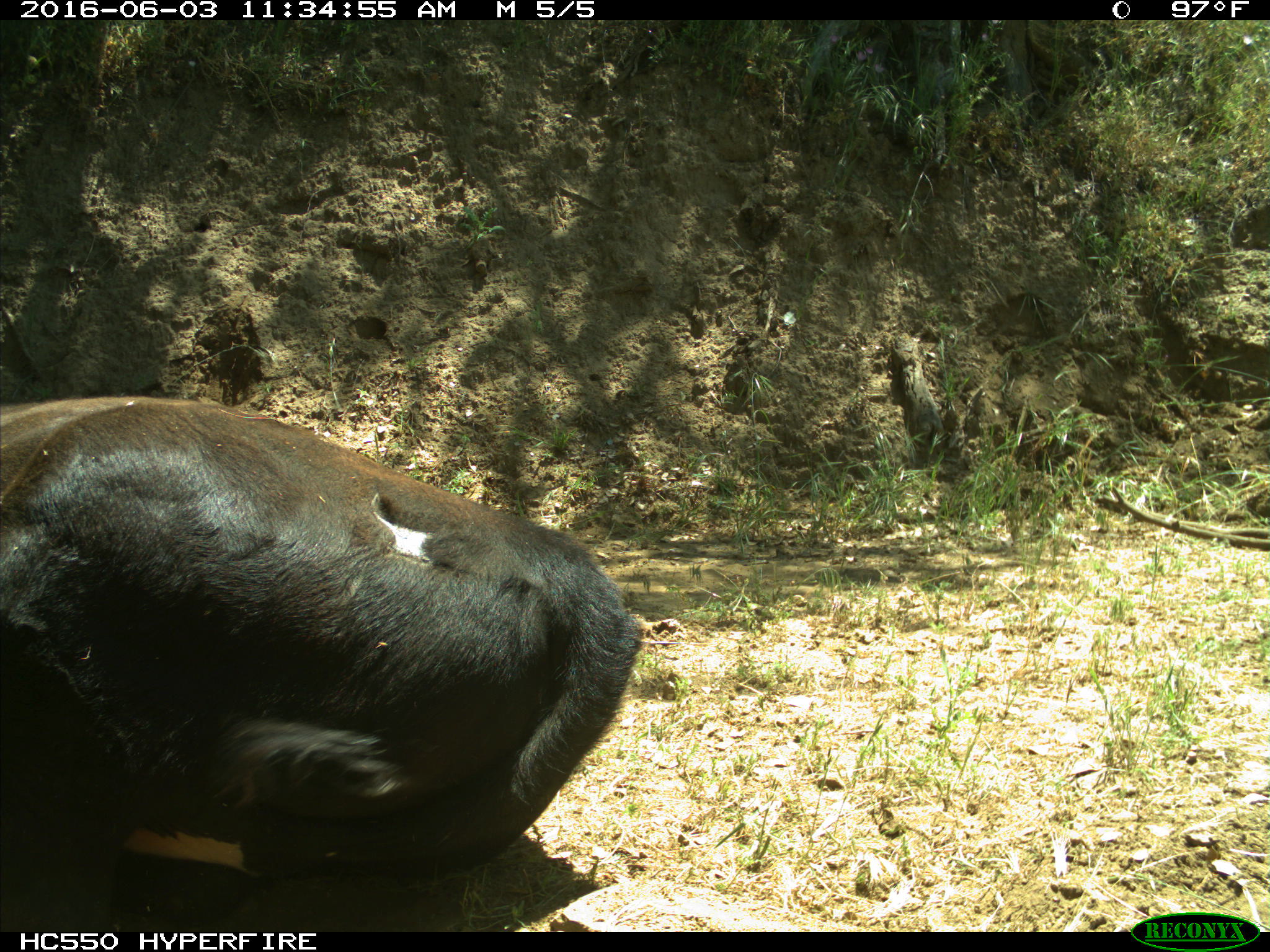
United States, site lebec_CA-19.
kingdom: Animalia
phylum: Chordata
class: Mammalia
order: Artiodactyla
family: Bovidae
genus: Bos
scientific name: Bos taurus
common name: domestic cow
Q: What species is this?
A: Bos taurus (domestic cow).